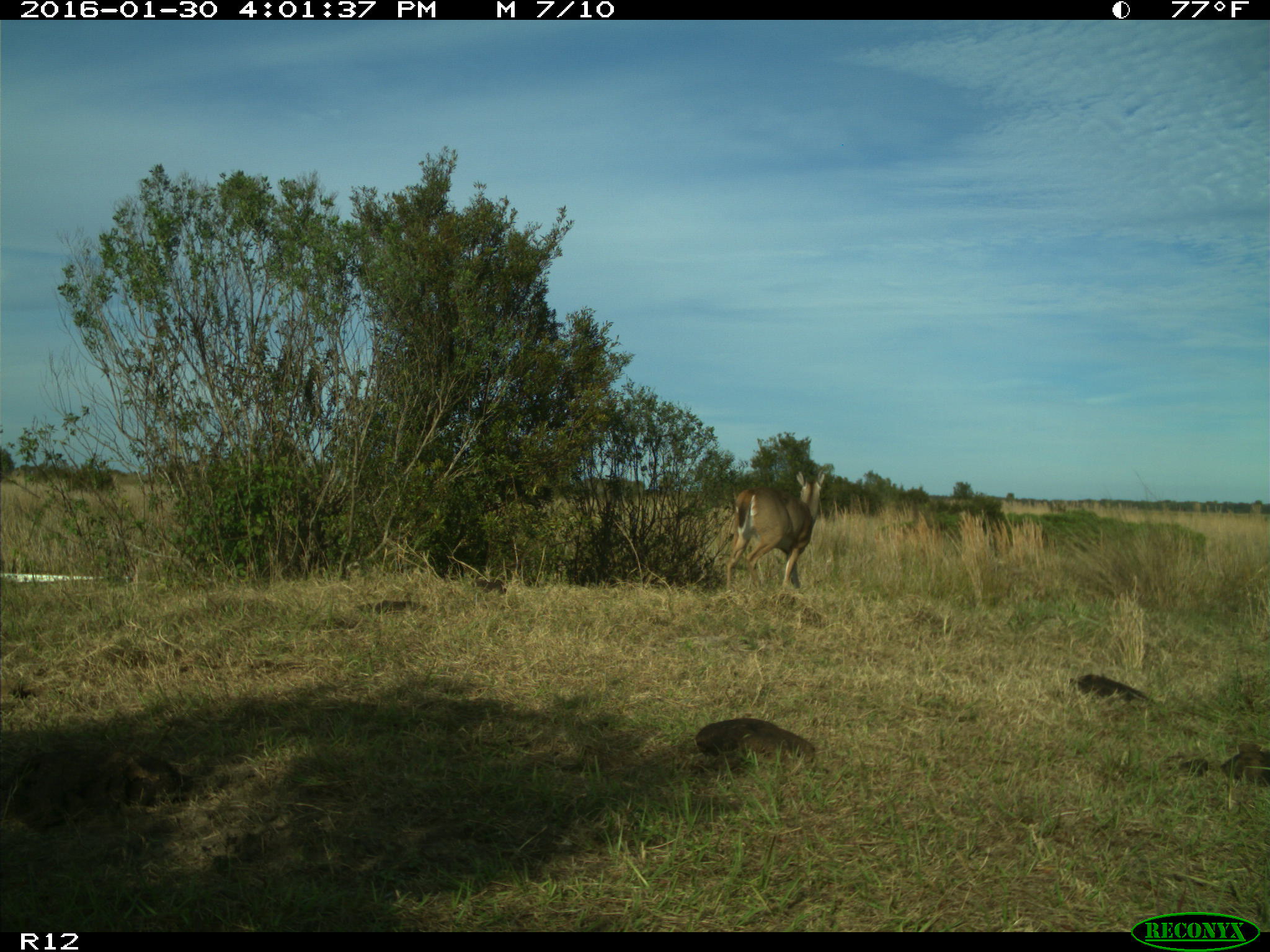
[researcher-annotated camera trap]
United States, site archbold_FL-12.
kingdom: Animalia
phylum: Chordata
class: Mammalia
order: Artiodactyla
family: Cervidae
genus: Odocoileus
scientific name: Odocoileus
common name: deer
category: unidentified deer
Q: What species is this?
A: Unidentified deer (deer) (Odocoileus).